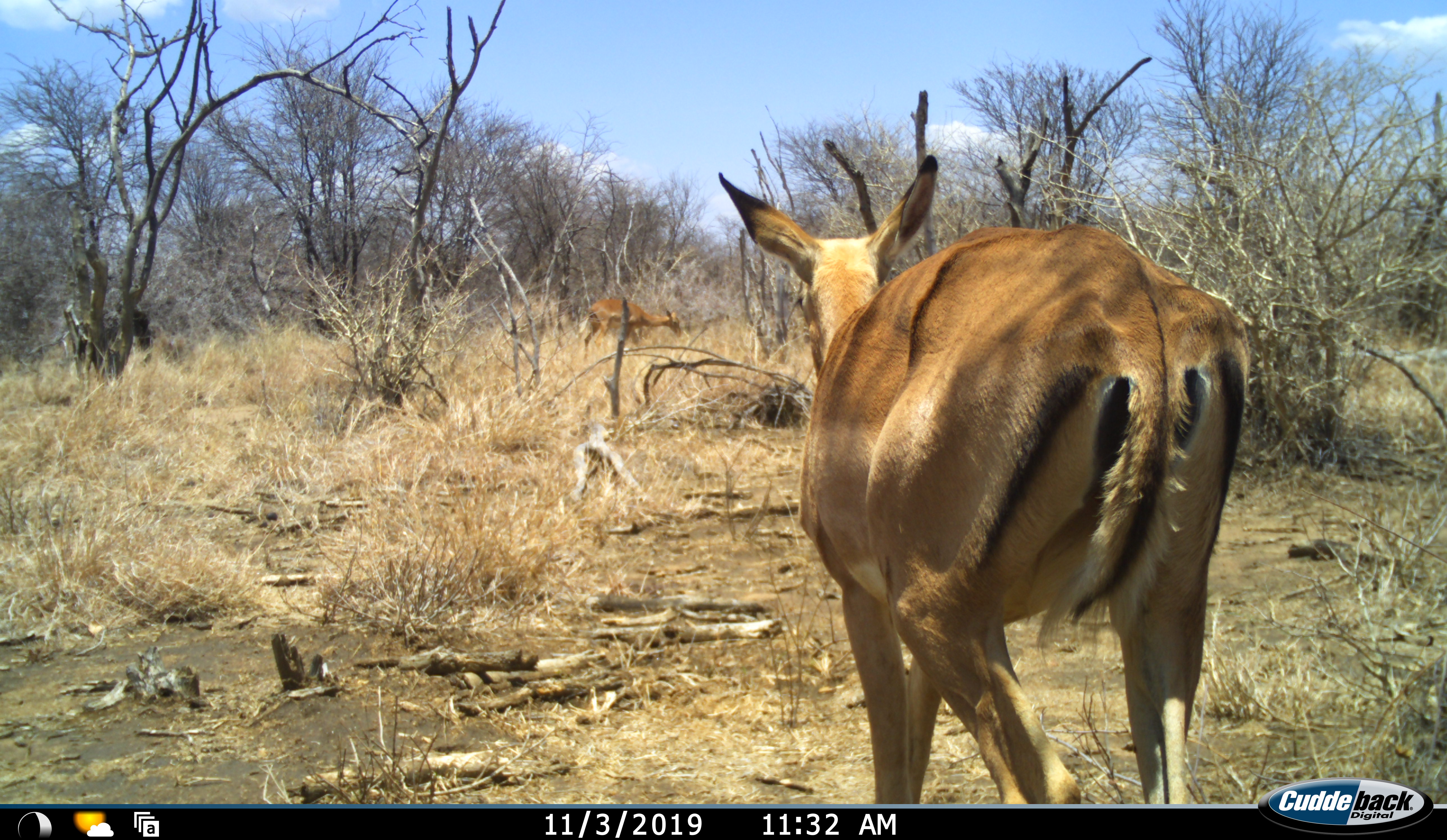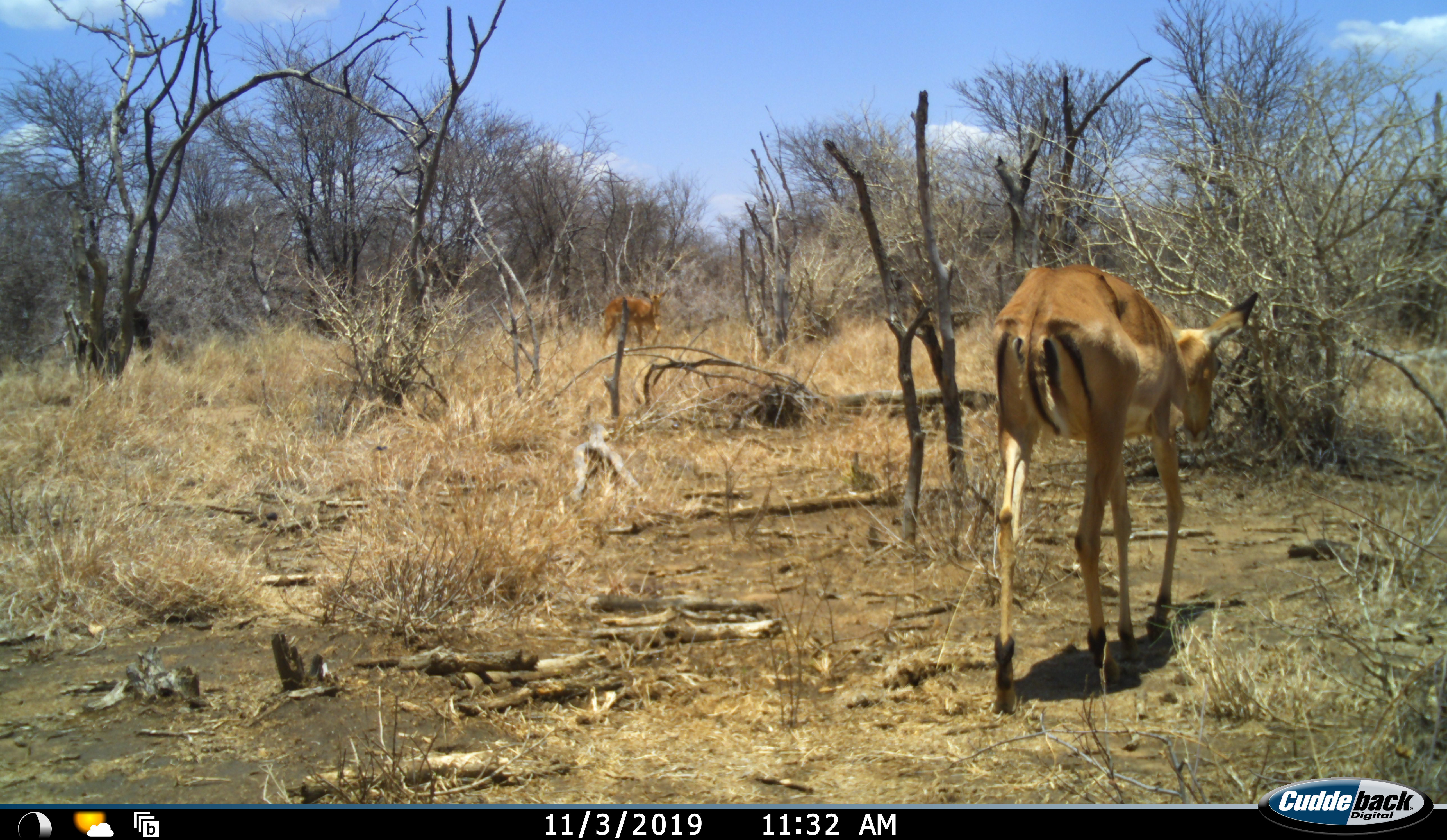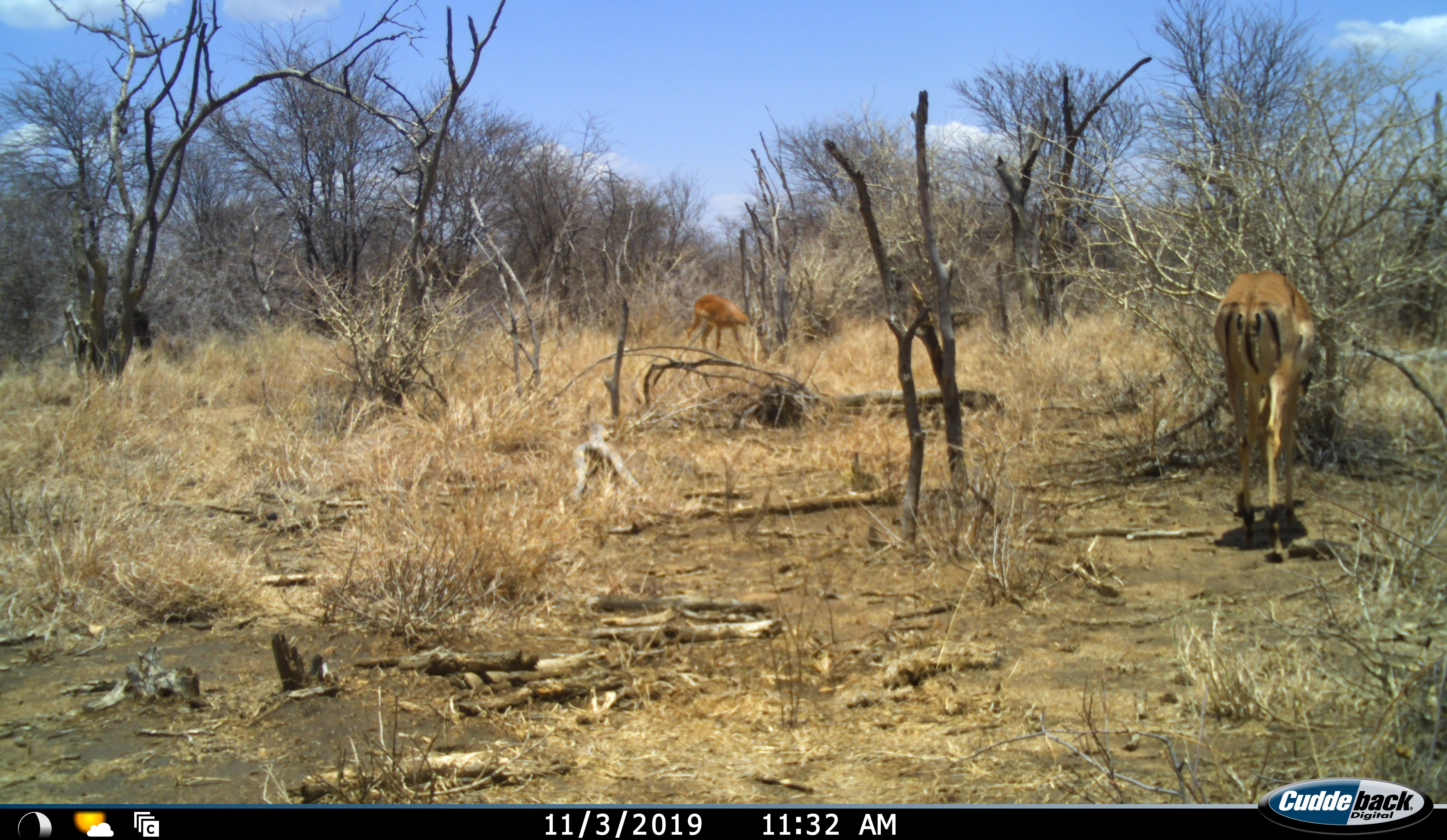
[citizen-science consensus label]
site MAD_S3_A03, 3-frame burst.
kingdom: Animalia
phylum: Chordata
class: Mammalia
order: Artiodactyla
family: Bovidae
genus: Aepyceros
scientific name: Aepyceros melampus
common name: impala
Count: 2.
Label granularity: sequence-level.